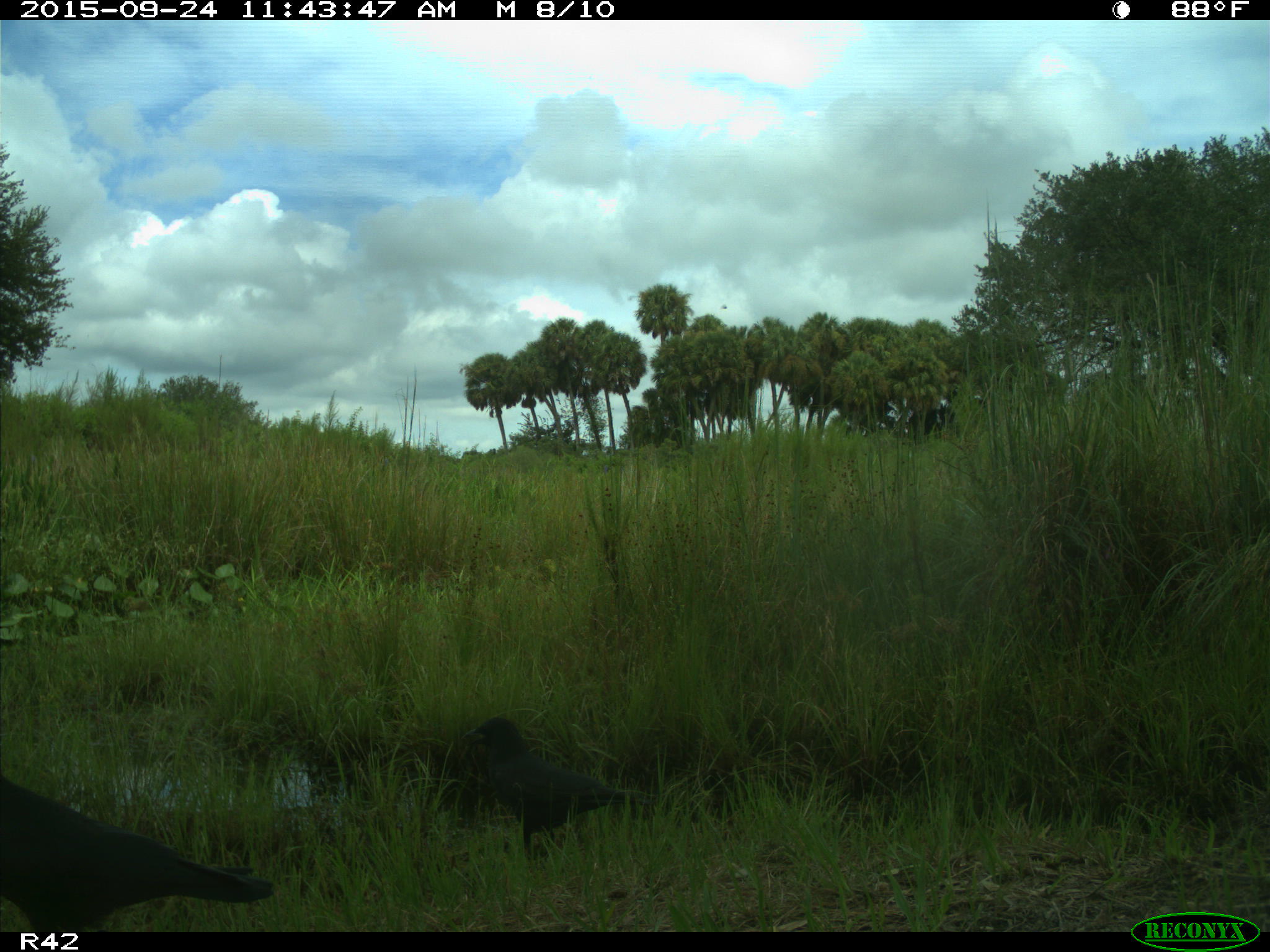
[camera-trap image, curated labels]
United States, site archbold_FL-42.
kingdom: Animalia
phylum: Chordata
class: Aves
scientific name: Aves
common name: birds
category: unidentified bird